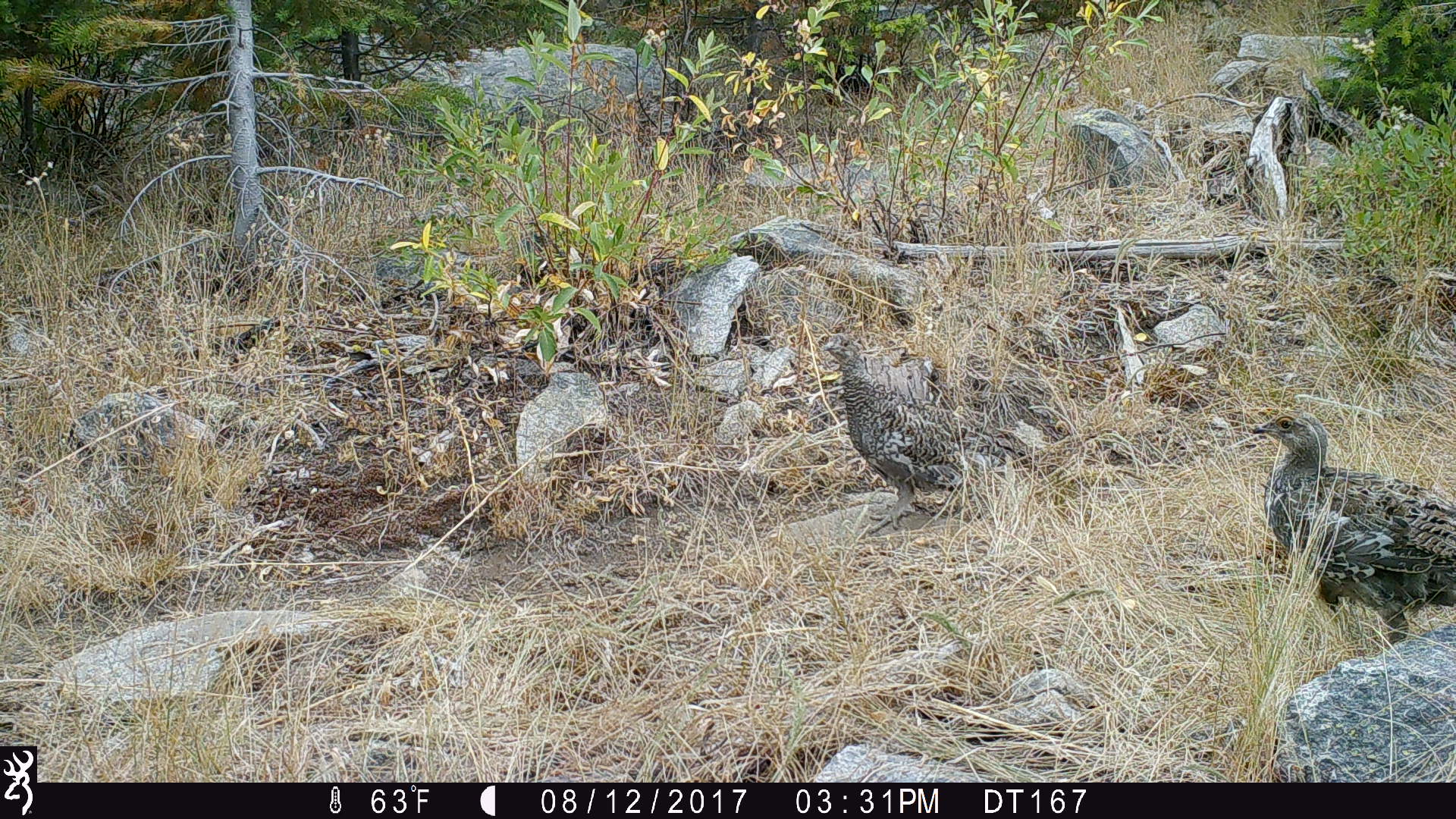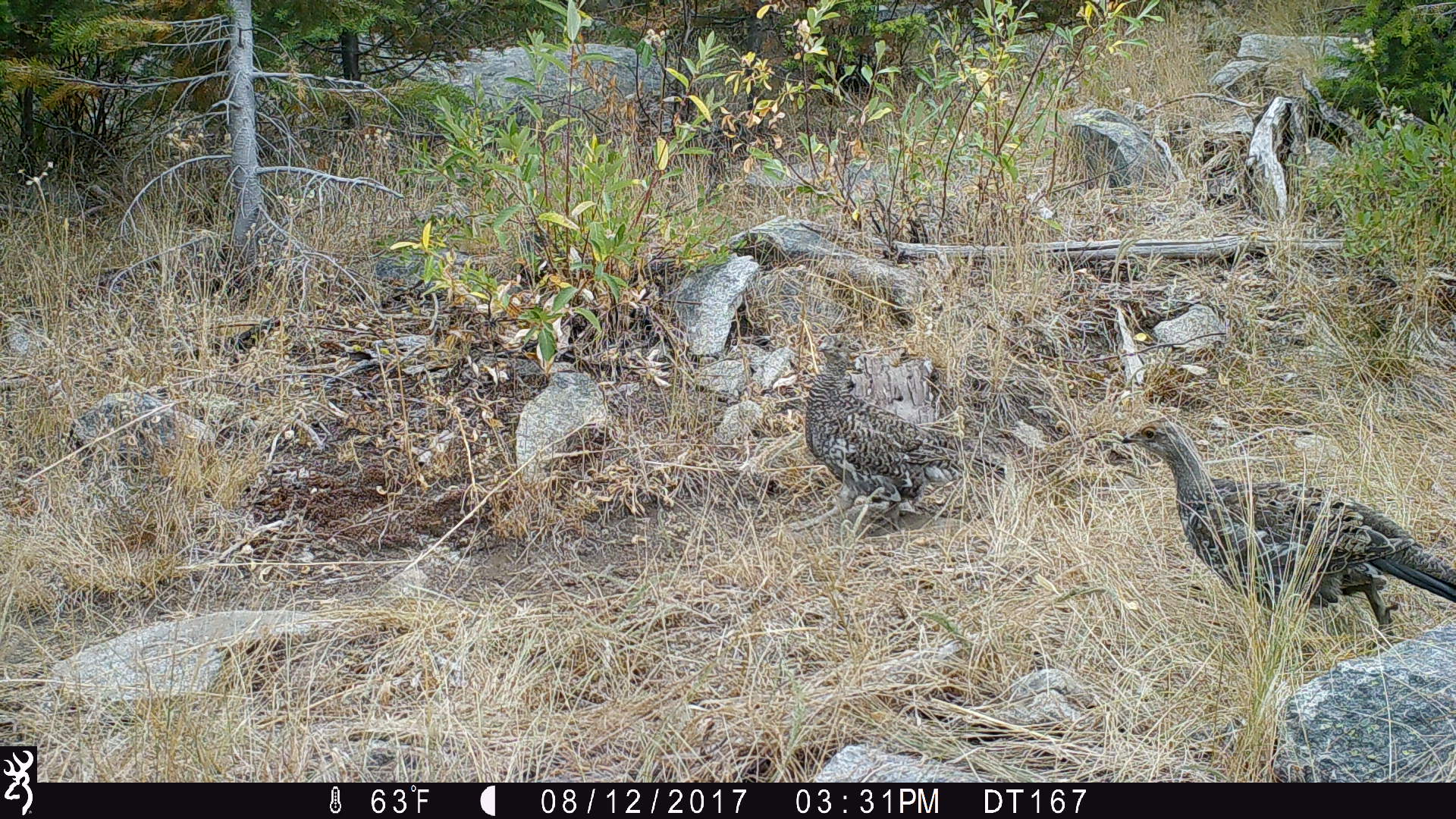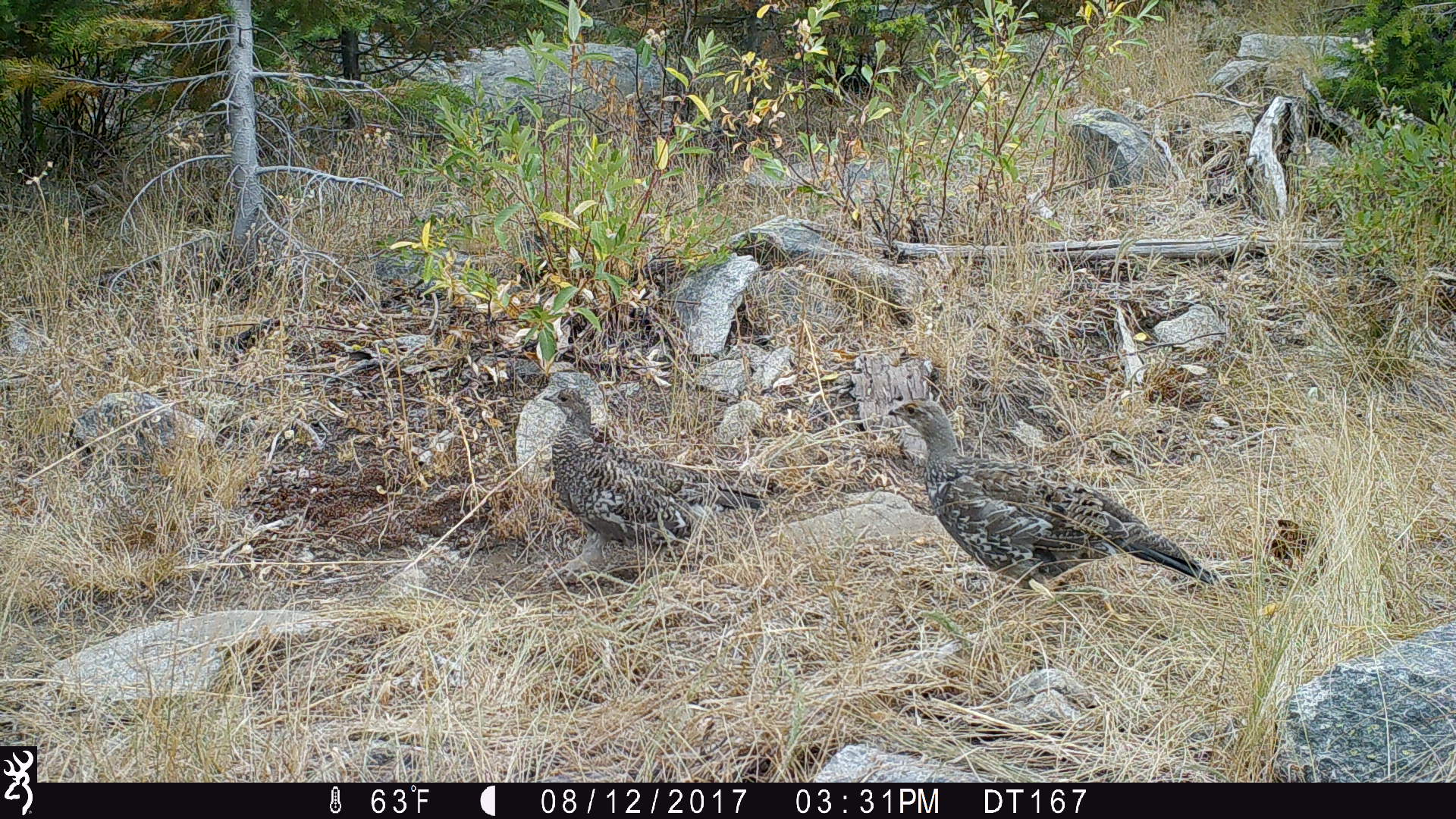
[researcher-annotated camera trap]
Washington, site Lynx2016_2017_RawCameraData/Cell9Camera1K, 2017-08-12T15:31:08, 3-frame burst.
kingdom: Animalia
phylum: Chordata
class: Aves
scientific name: Aves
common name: birds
Aves (birds). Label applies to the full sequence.